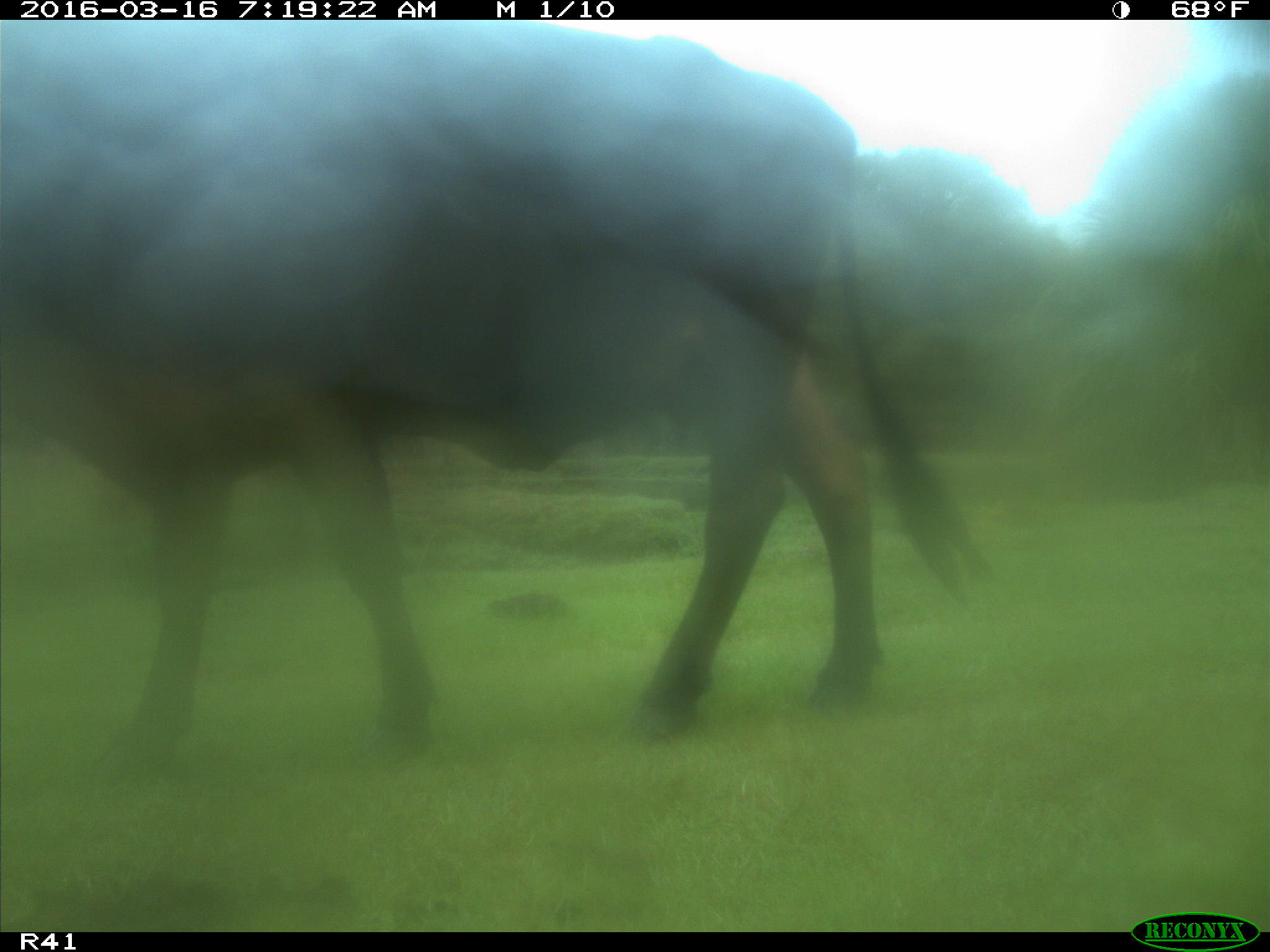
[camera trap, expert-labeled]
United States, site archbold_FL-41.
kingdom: Animalia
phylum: Chordata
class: Mammalia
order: Artiodactyla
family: Bovidae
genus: Bos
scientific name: Bos taurus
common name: domestic cow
Bos taurus (domestic cow).